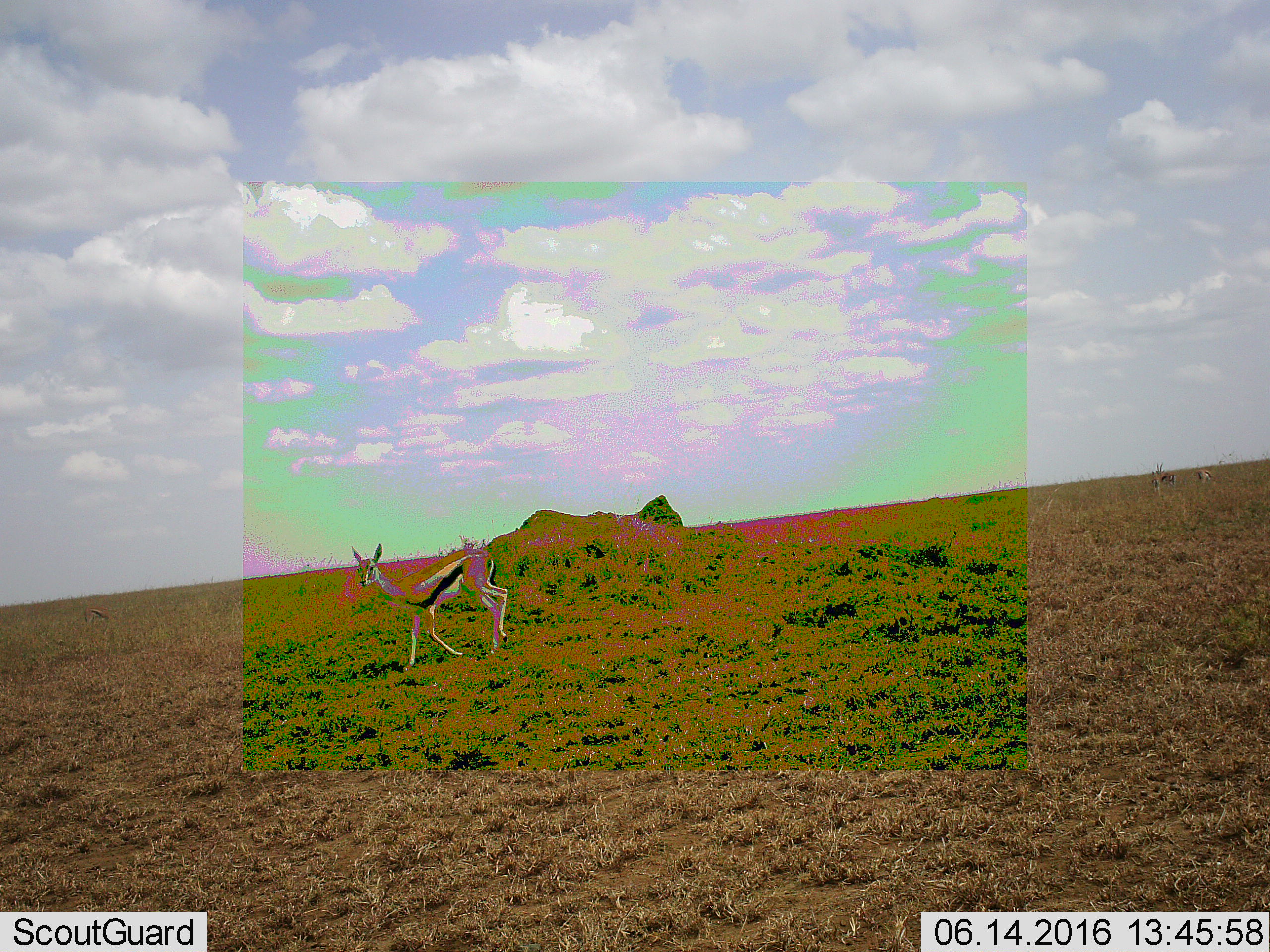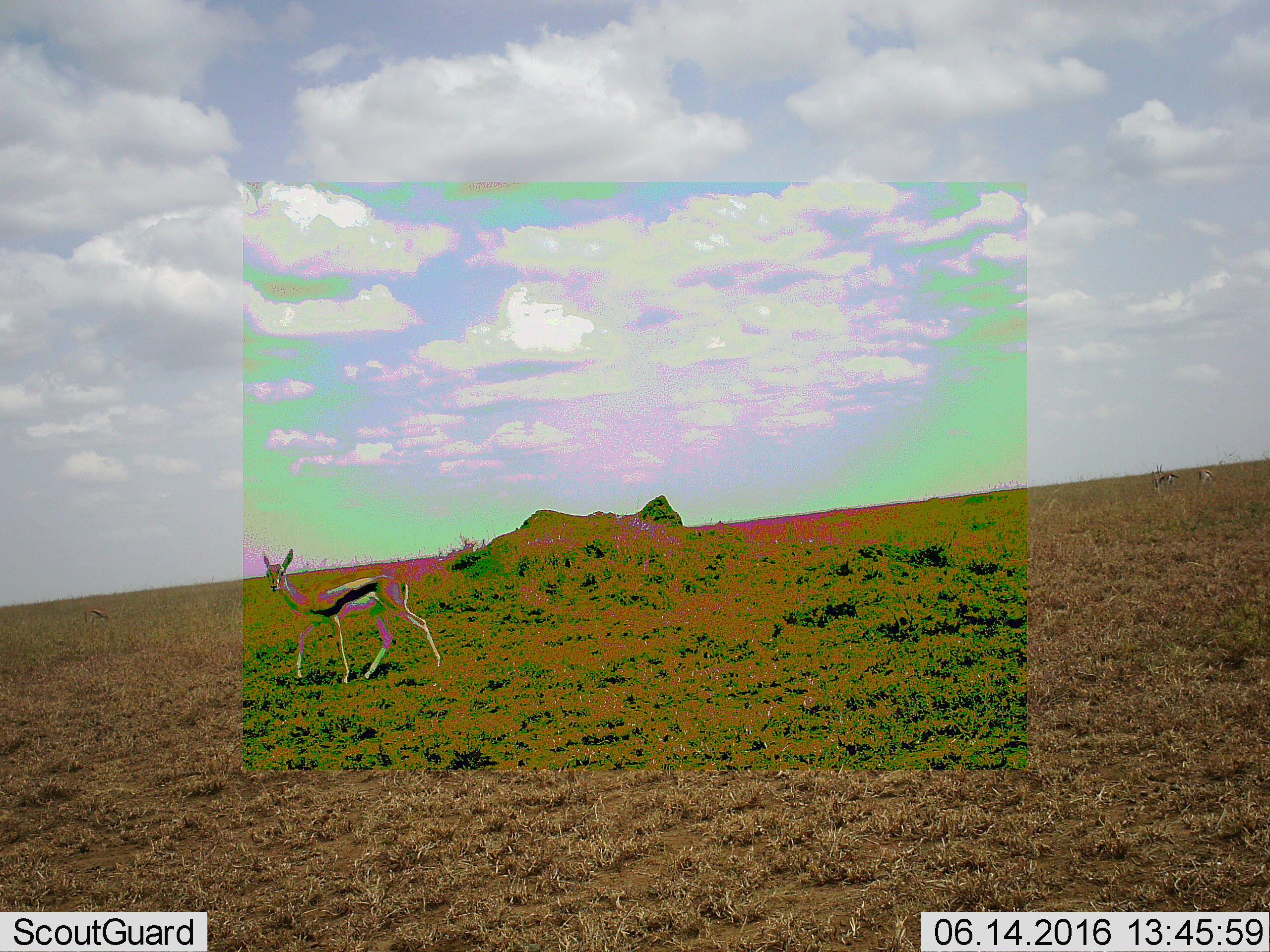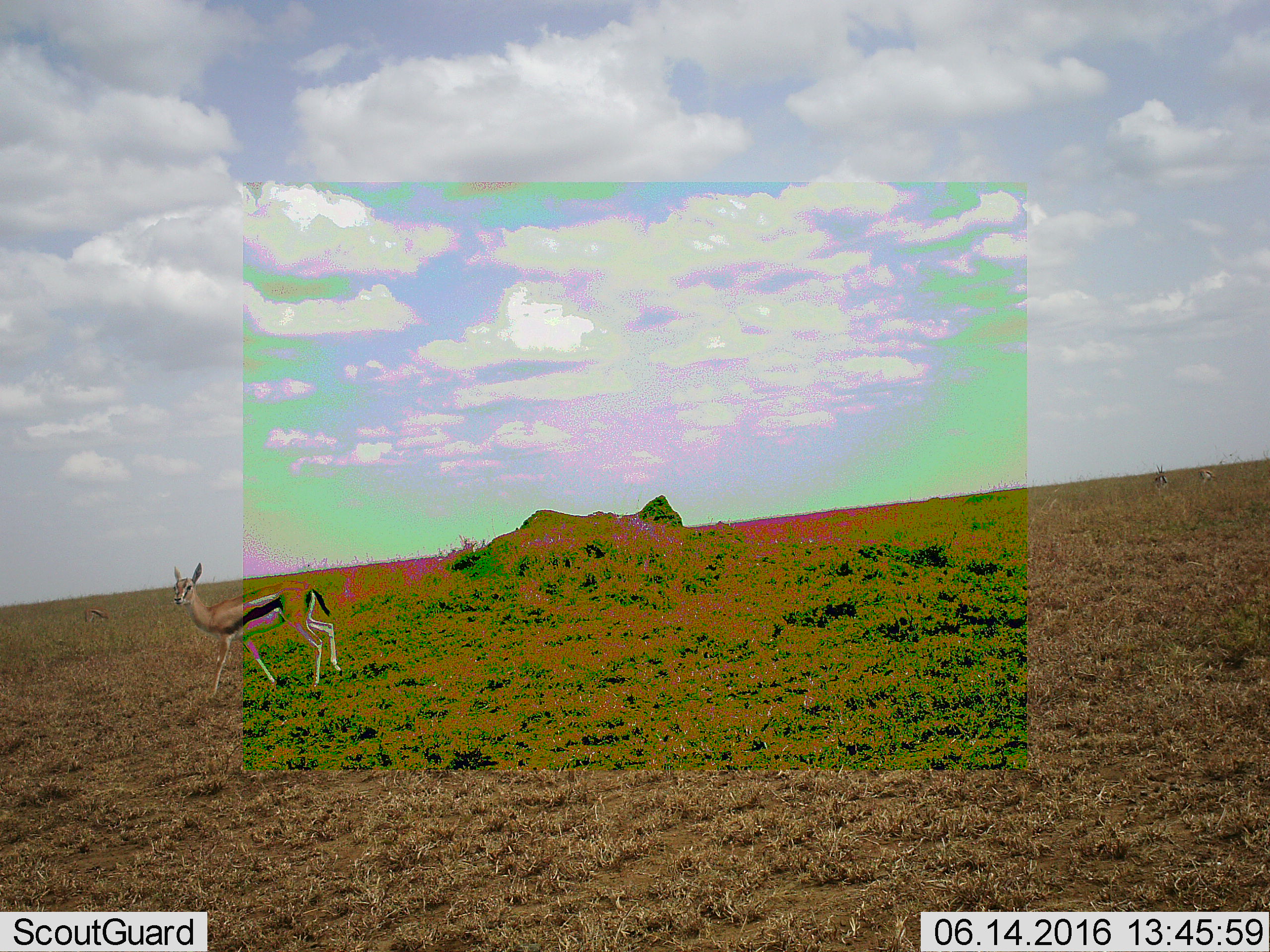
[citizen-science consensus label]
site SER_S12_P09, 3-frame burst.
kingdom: Animalia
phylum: Chordata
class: Mammalia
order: Artiodactyla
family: Bovidae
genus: Eudorcas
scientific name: Eudorcas thomsonii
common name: thomson's gazelle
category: gazellethomsons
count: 1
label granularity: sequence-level